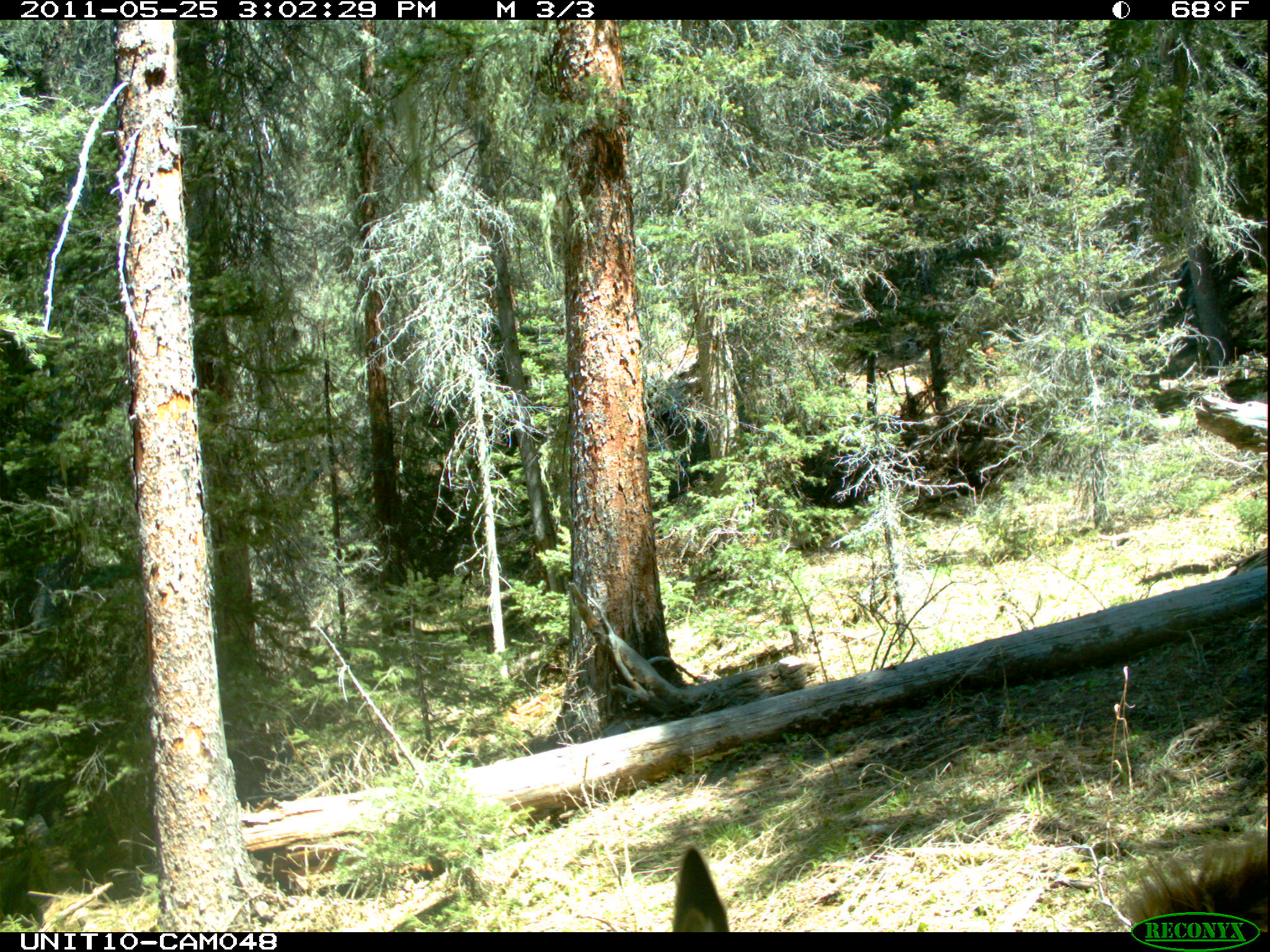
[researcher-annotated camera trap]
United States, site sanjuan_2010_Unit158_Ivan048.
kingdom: Animalia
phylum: Chordata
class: Mammalia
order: Artiodactyla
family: Cervidae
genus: Cervus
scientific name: Cervus elaphus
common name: red deer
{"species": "Cervus elaphus (red deer)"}